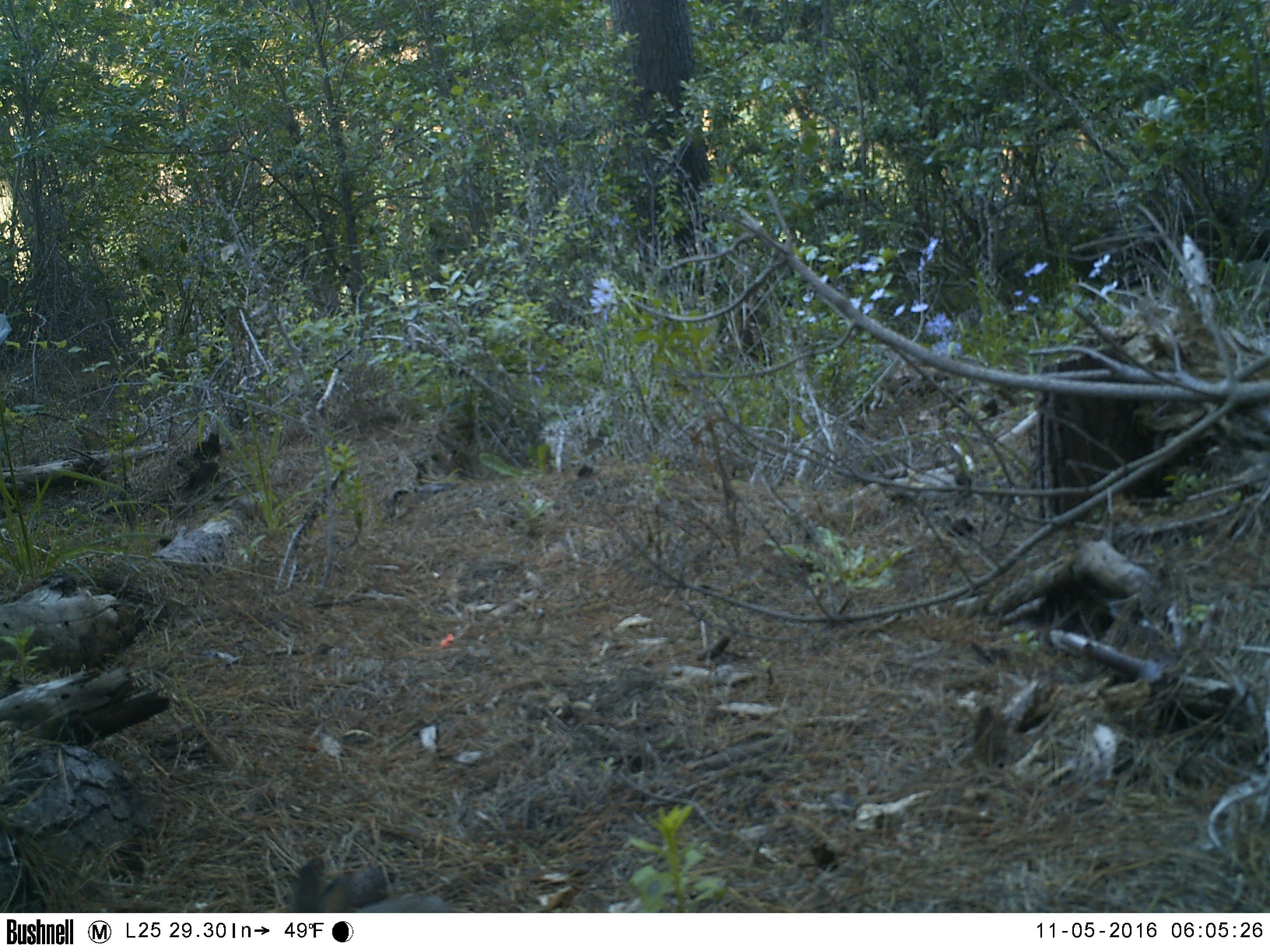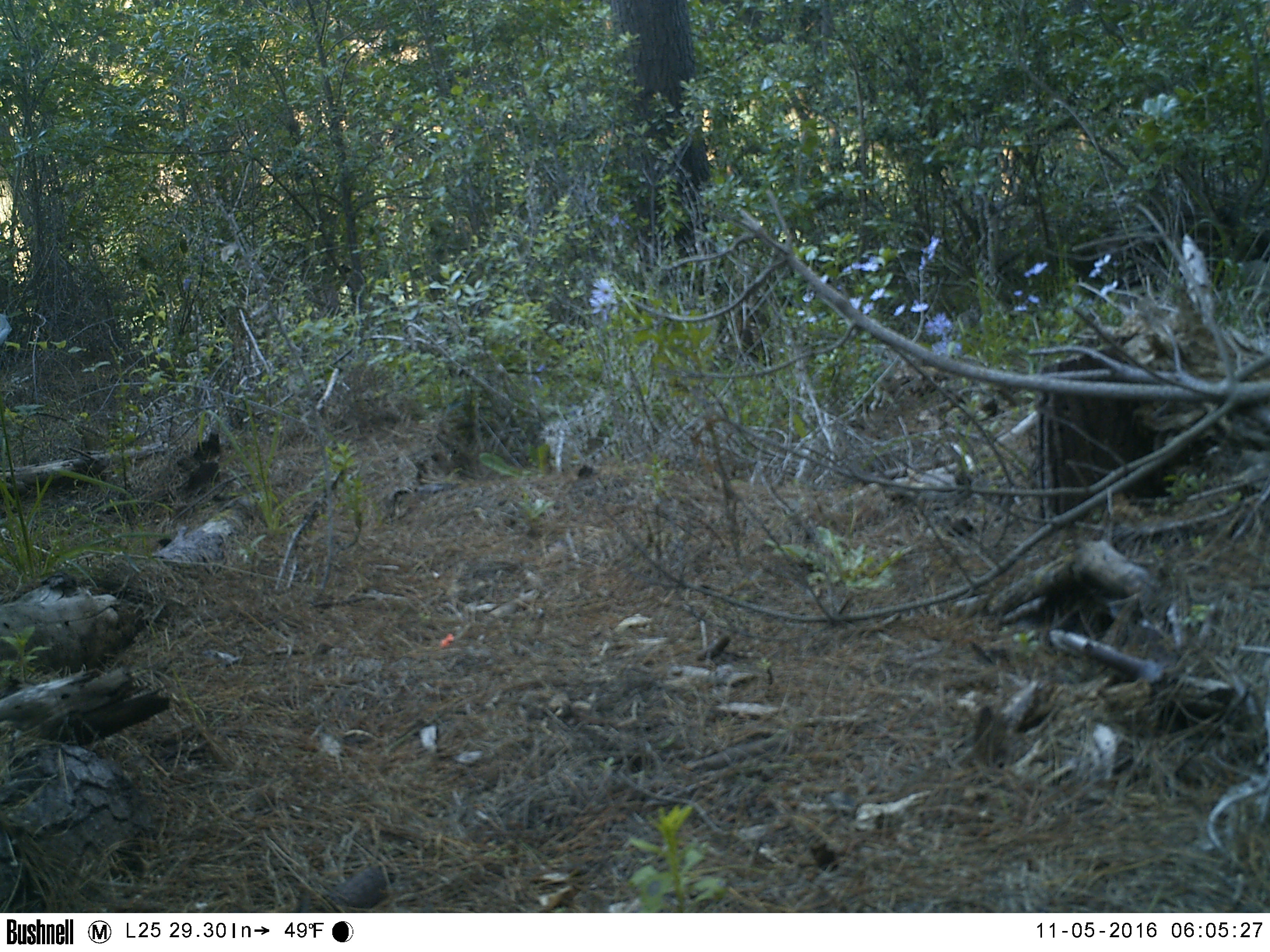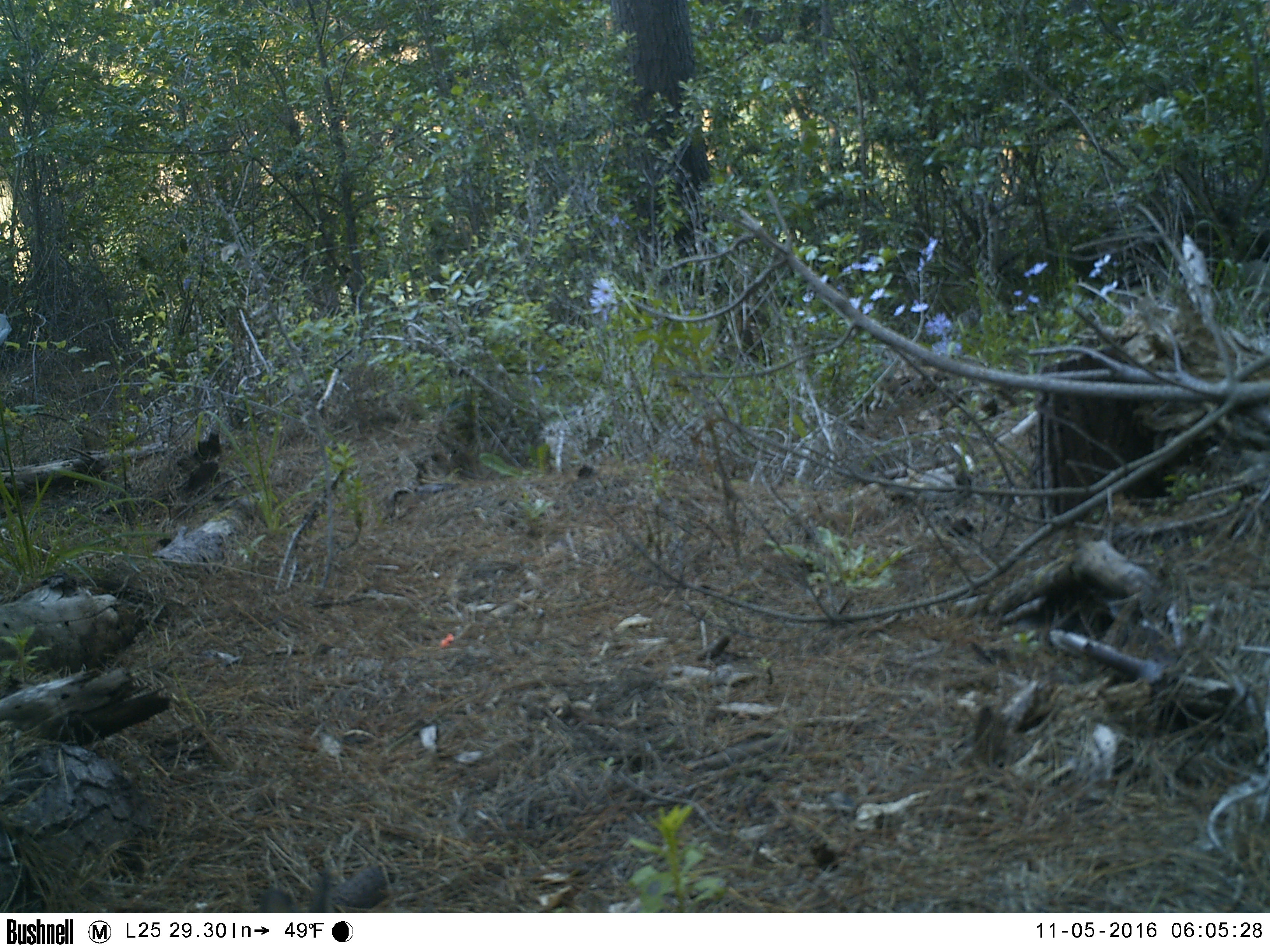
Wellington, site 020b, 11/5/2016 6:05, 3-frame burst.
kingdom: Animalia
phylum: Chordata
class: Mammalia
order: Lagomorpha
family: Leporidae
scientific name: Leporidae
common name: rabbit